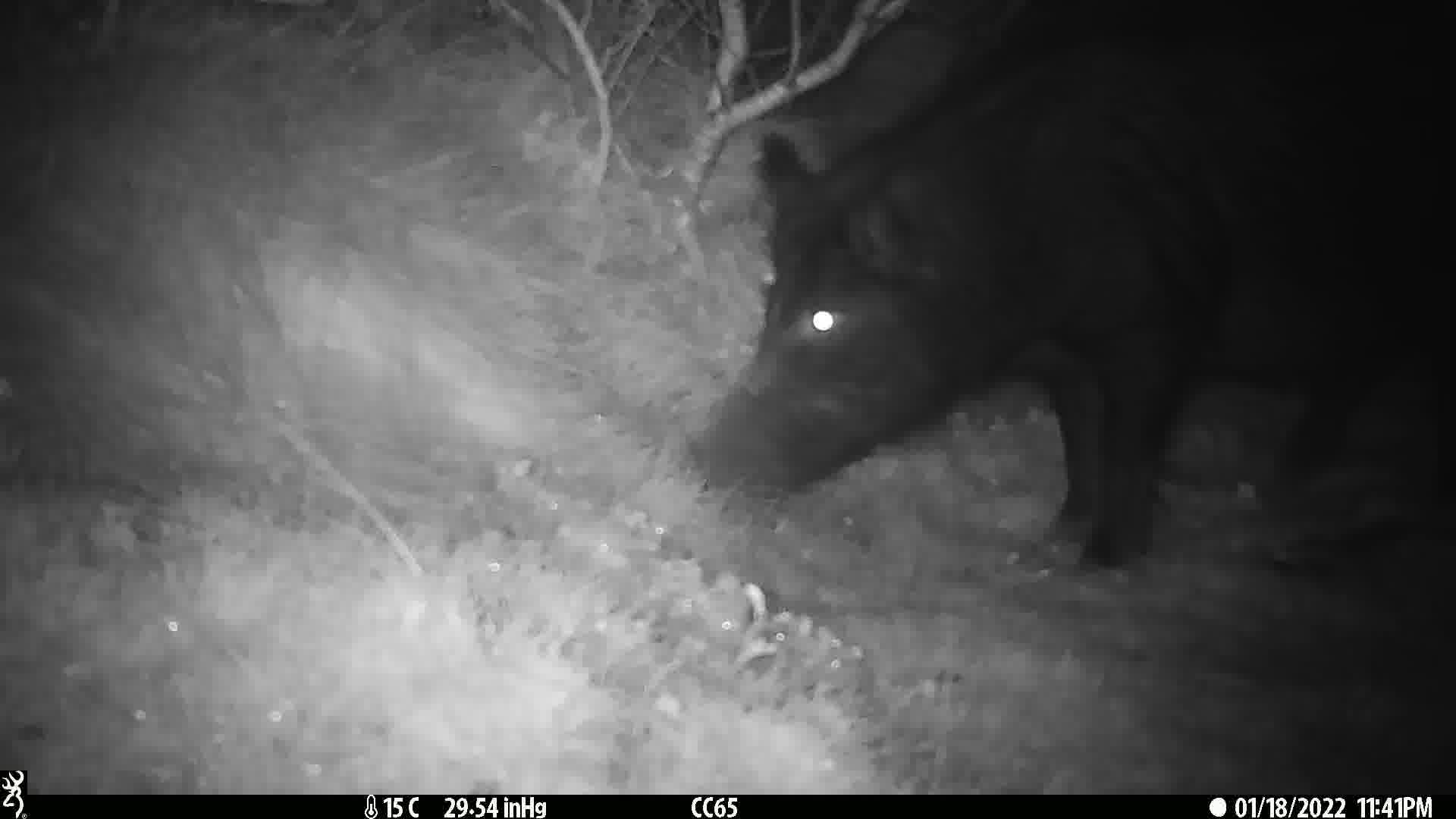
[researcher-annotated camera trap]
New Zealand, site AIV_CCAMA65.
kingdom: Animalia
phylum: Chordata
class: Mammalia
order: Artiodactyla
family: Suidae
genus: Sus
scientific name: Sus scrofa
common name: pig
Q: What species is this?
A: Pig (Sus scrofa).